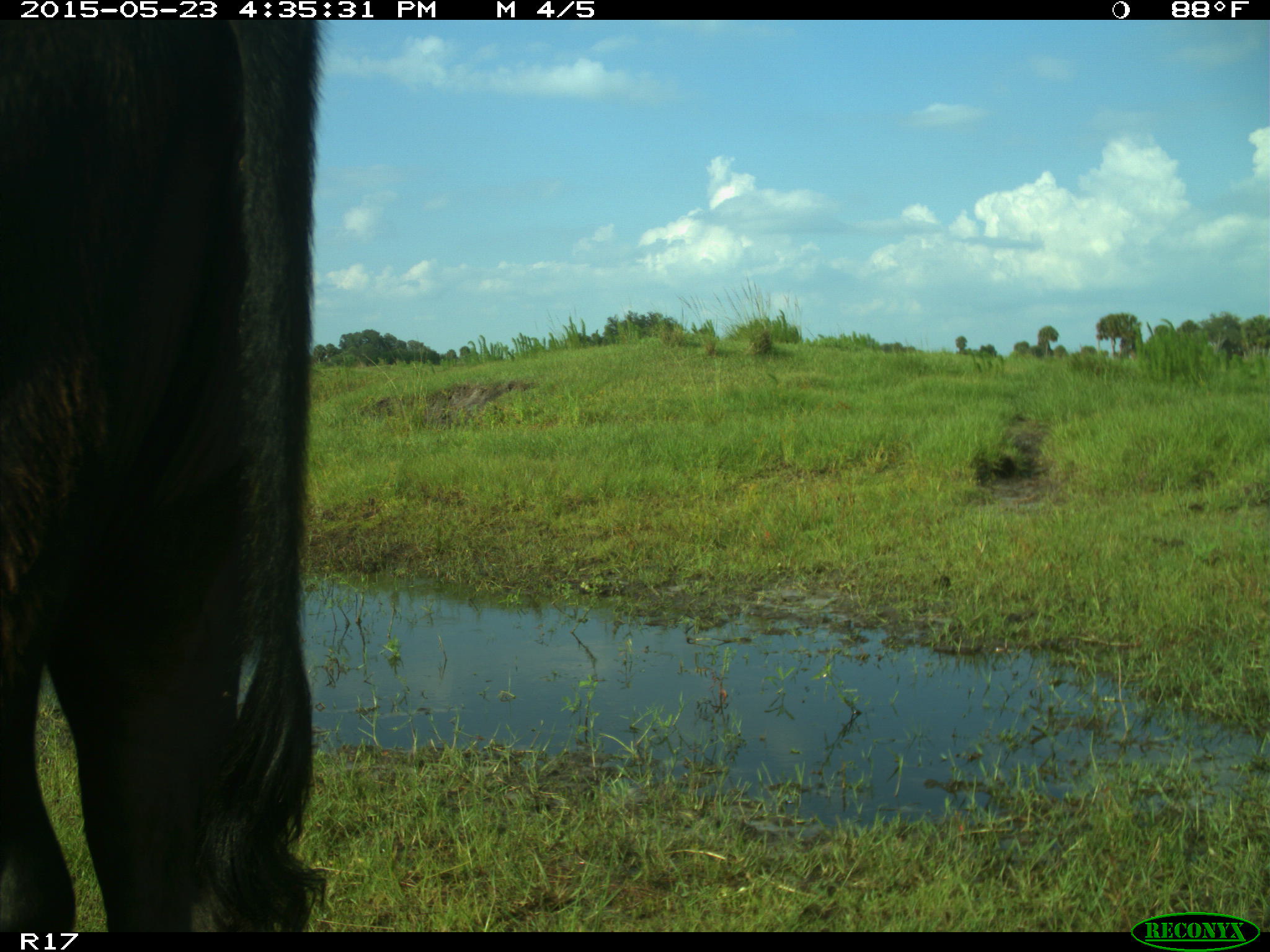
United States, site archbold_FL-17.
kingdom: Animalia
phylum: Chordata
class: Mammalia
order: Artiodactyla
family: Bovidae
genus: Bos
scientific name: Bos taurus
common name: domestic cow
Bos taurus (domestic cow).